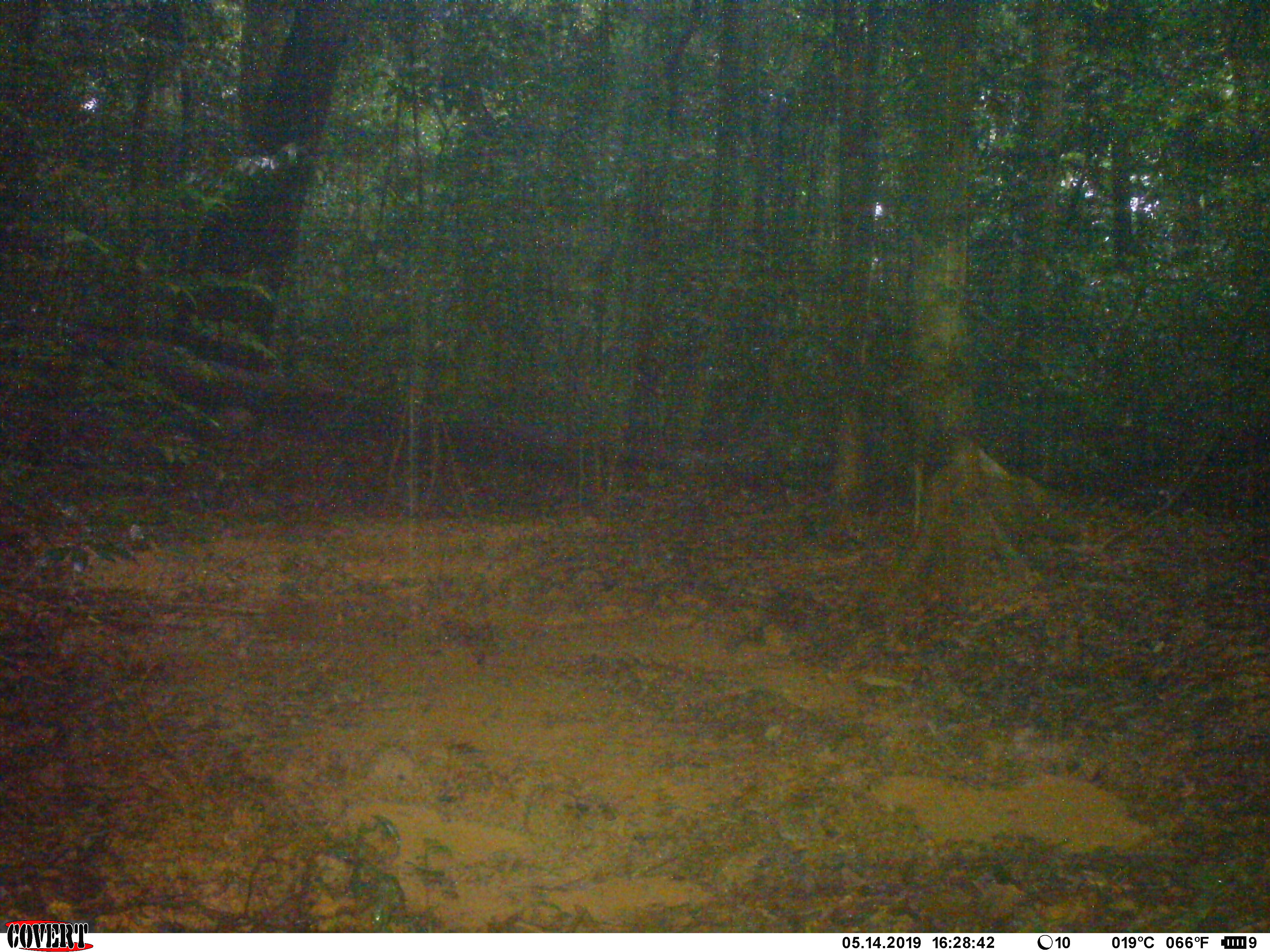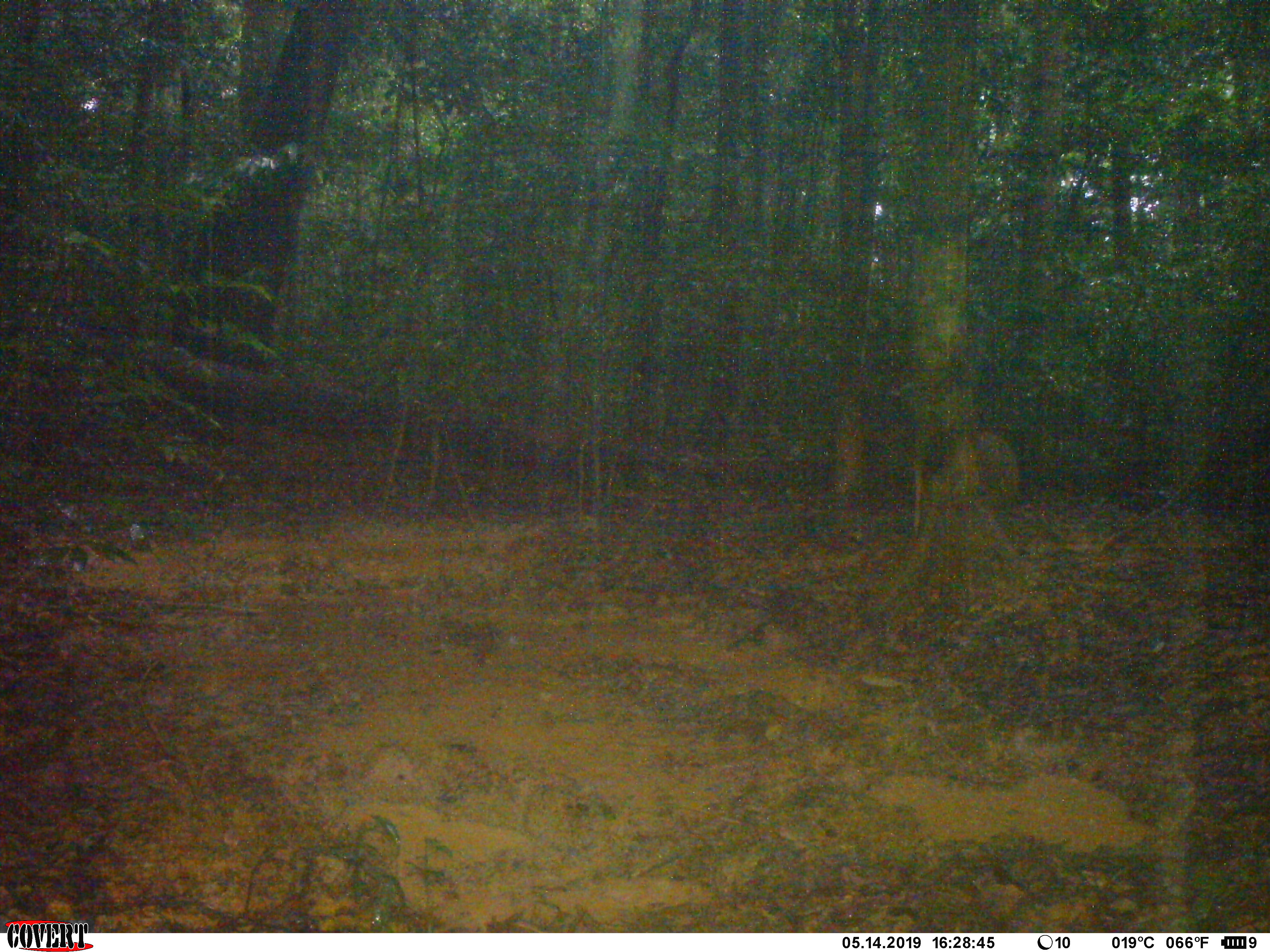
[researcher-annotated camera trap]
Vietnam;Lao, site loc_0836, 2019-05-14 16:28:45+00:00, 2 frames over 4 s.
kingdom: Animalia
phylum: Chordata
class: Mammalia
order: Artiodactyla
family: Suidae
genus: Sus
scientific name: Sus scrofa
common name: eurasian wild pig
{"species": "eurasian wild pig (Sus scrofa)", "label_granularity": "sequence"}